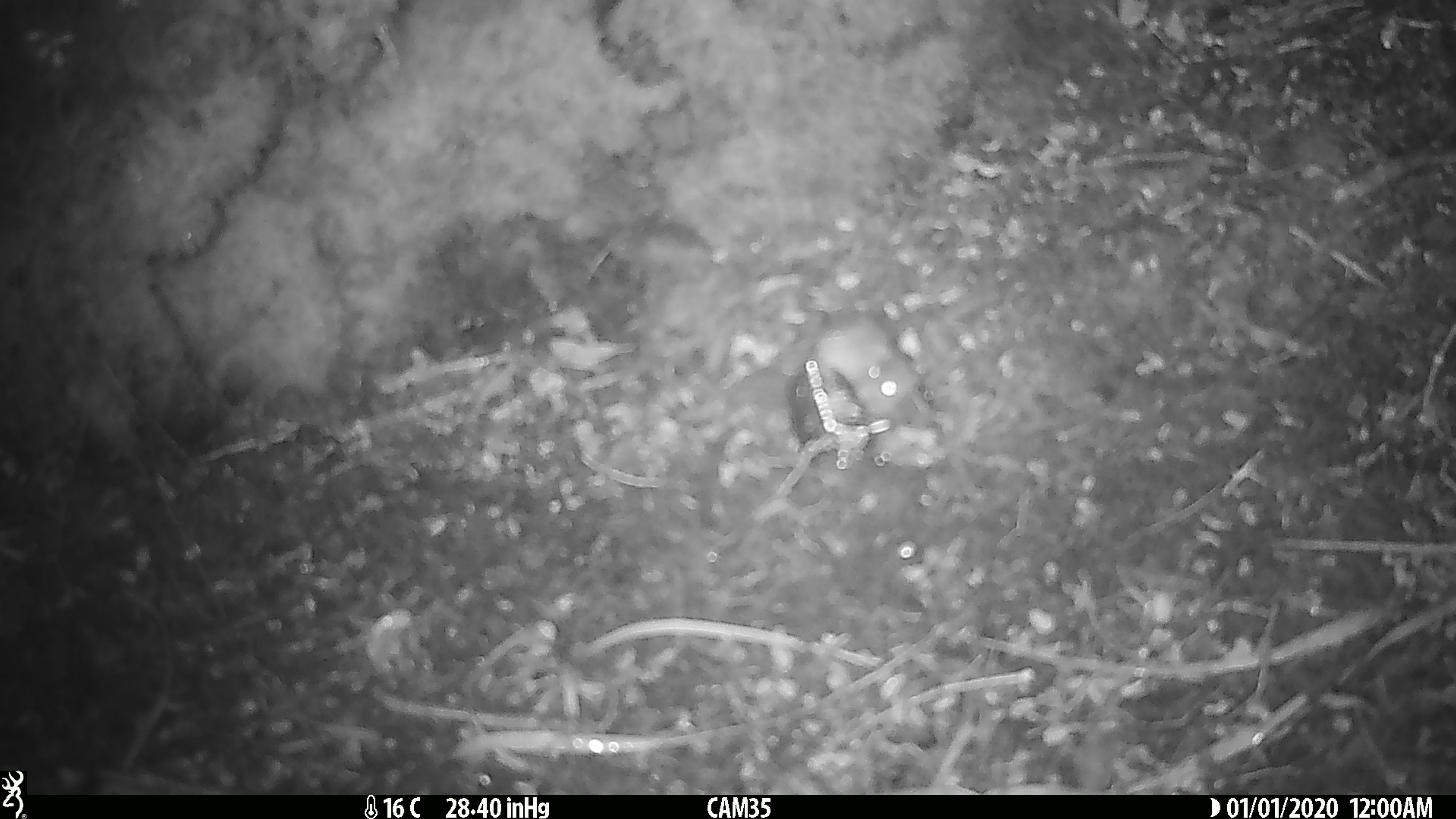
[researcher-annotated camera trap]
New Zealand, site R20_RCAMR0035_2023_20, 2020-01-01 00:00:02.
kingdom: Animalia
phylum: Chordata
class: Mammalia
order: Rodentia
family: Muridae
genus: Mus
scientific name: Mus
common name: mouse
Mouse (Mus).